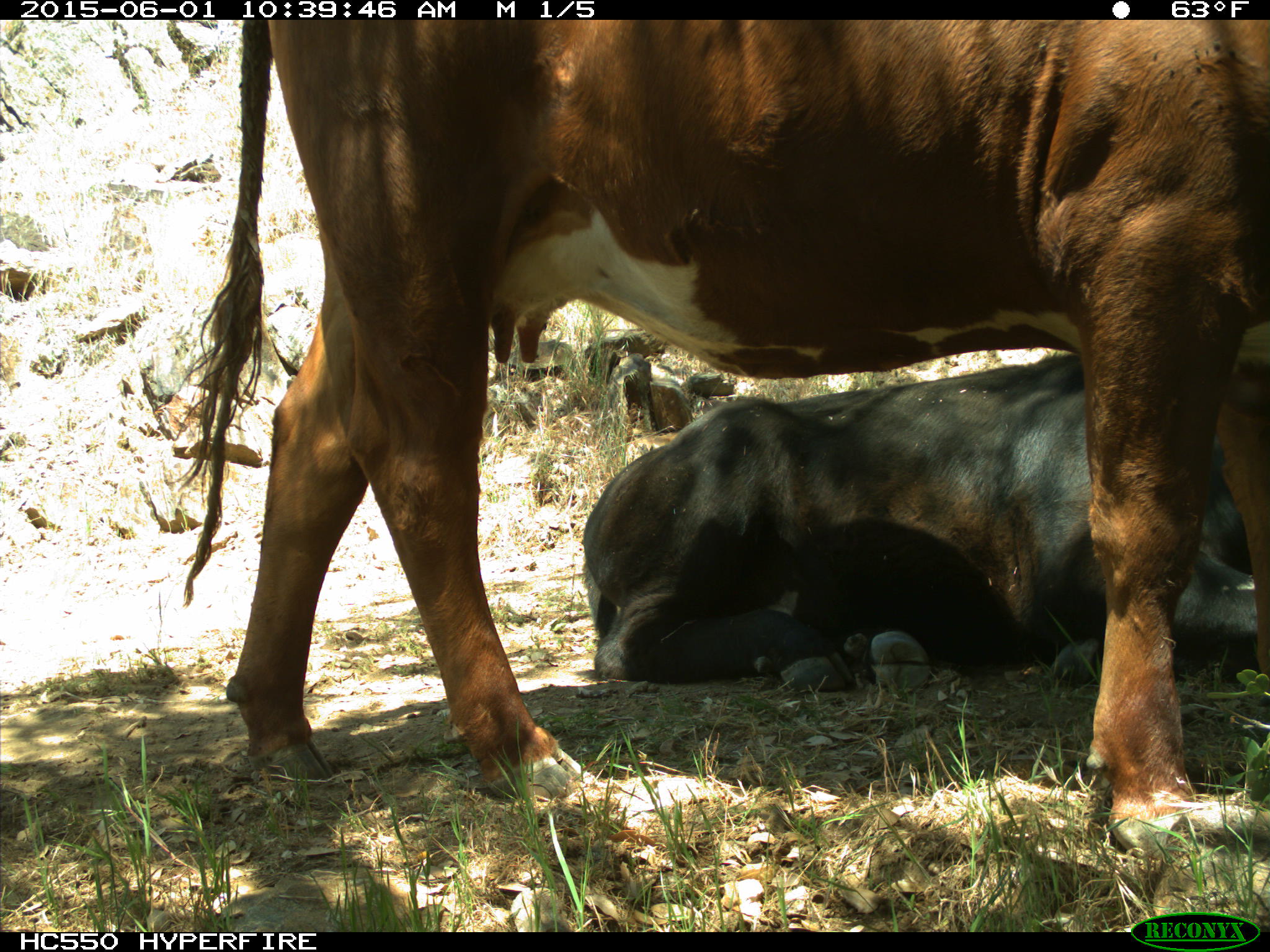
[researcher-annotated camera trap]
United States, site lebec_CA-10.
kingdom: Animalia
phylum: Chordata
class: Mammalia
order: Artiodactyla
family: Bovidae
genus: Bos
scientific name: Bos taurus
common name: domestic cow